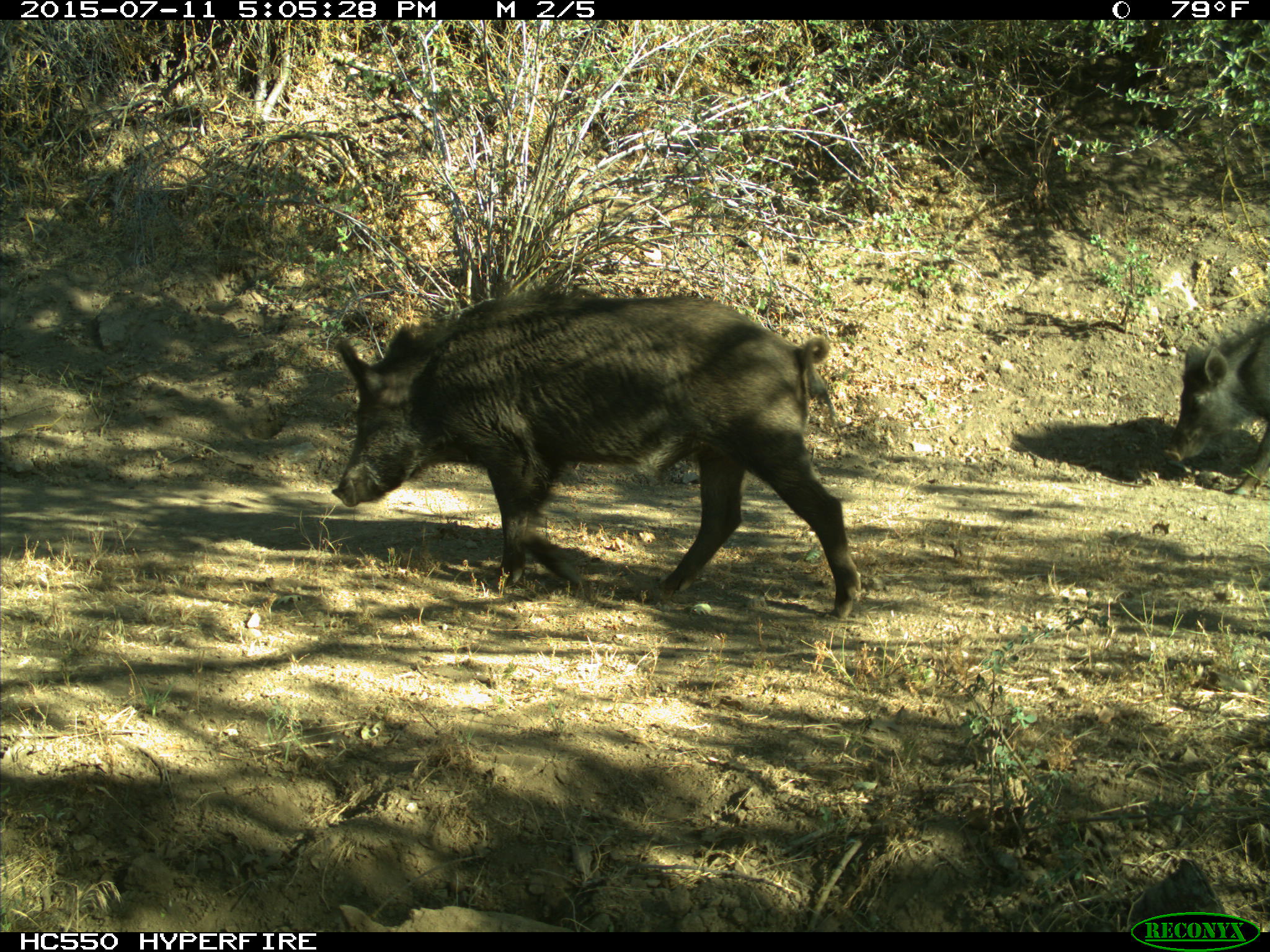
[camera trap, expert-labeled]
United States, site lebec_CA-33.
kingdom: Animalia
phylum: Chordata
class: Mammalia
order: Artiodactyla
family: Suidae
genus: Sus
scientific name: Sus scrofa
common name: wild boar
Sus scrofa (wild boar).